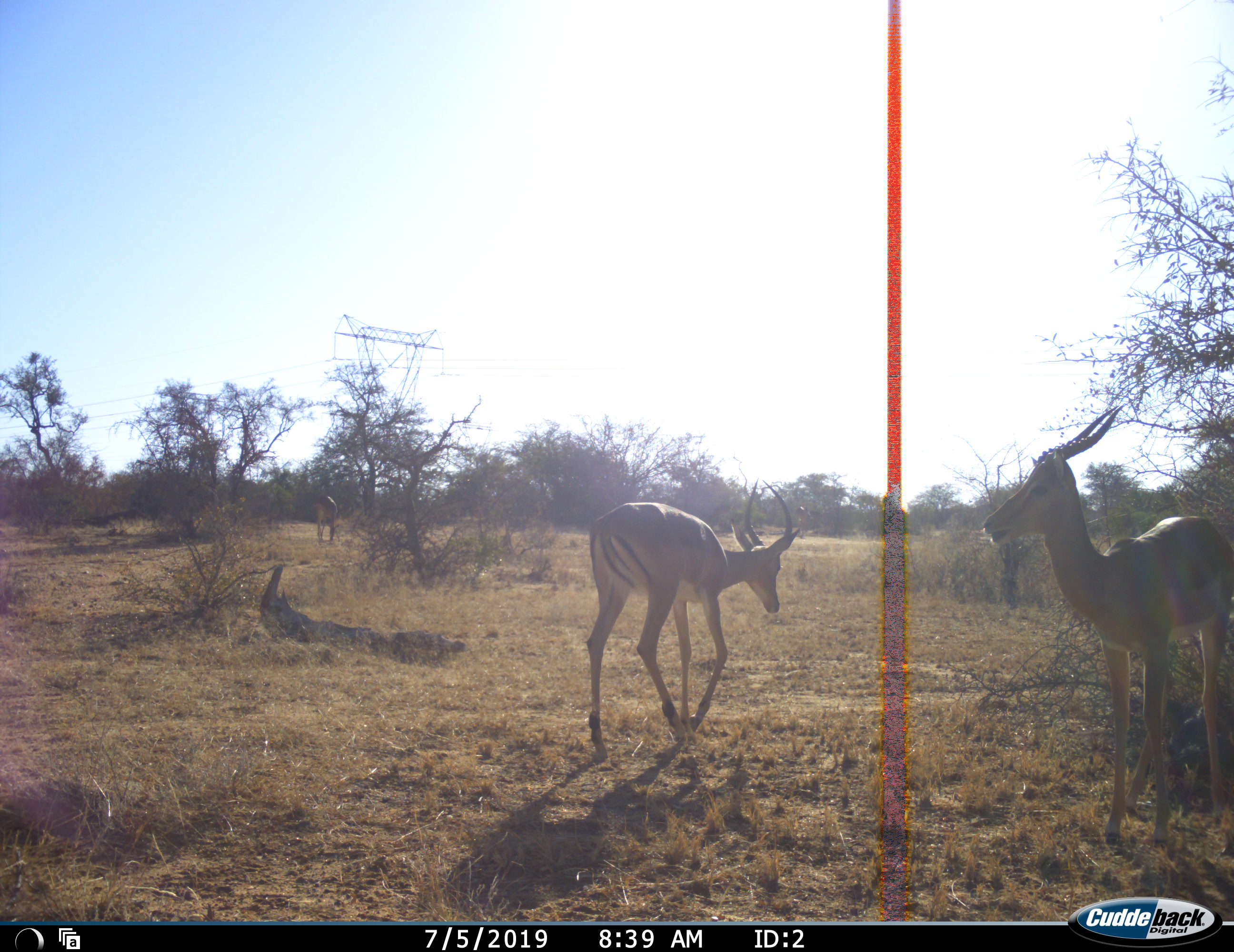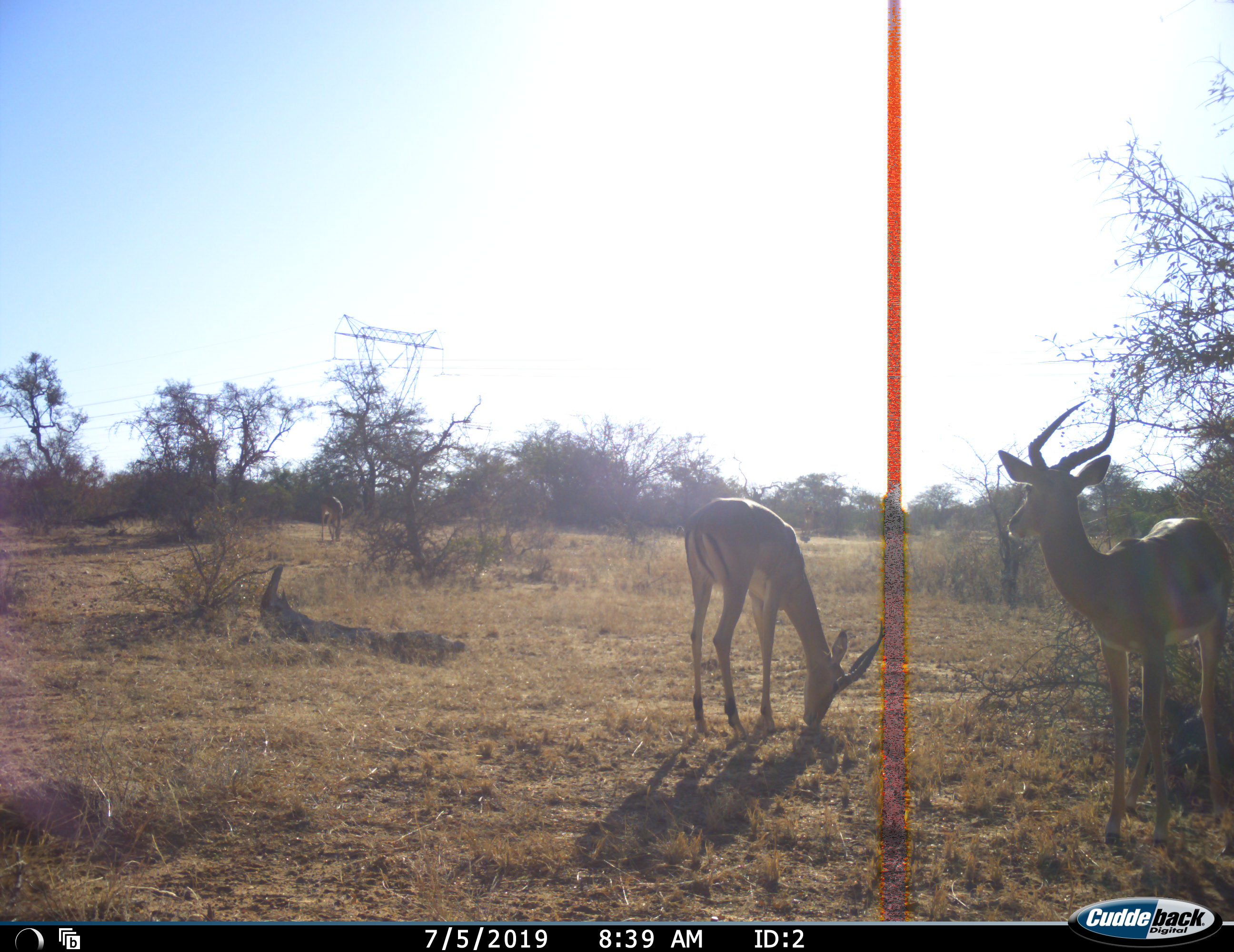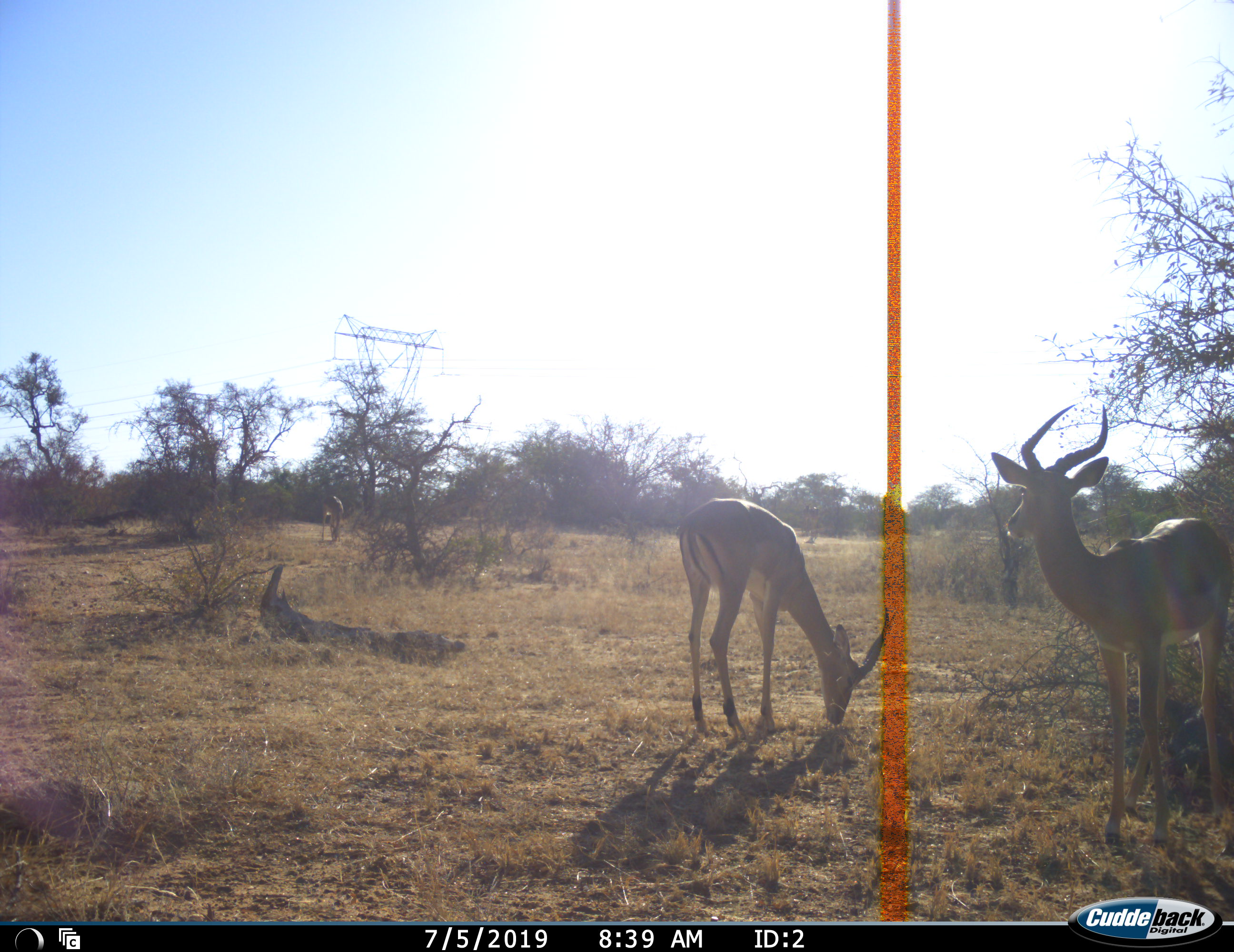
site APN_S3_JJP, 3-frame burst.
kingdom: Animalia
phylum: Chordata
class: Mammalia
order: Artiodactyla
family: Bovidae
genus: Aepyceros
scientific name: Aepyceros melampus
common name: impala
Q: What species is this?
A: Impala (Aepyceros melampus).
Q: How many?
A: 3.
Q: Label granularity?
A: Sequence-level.